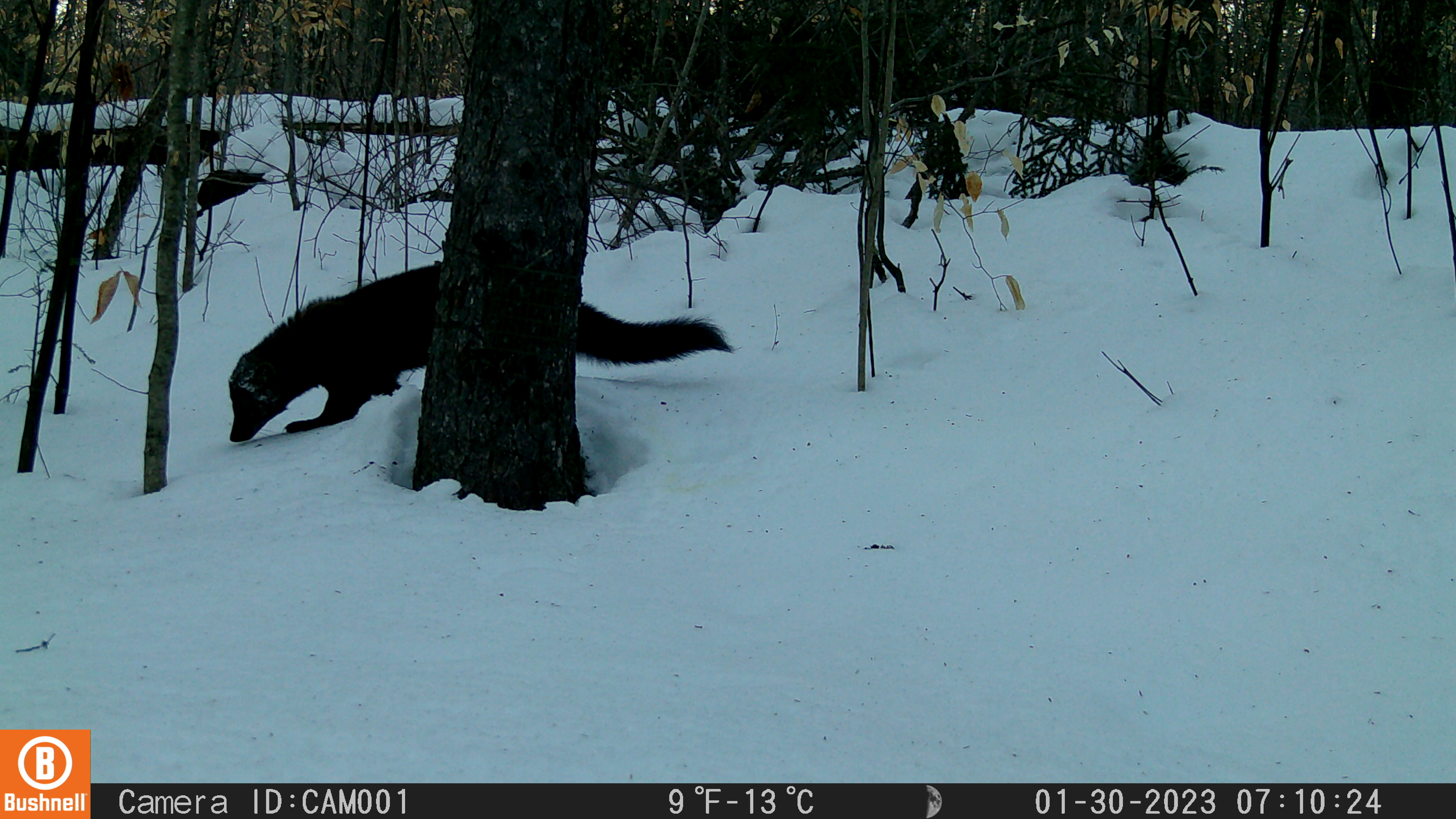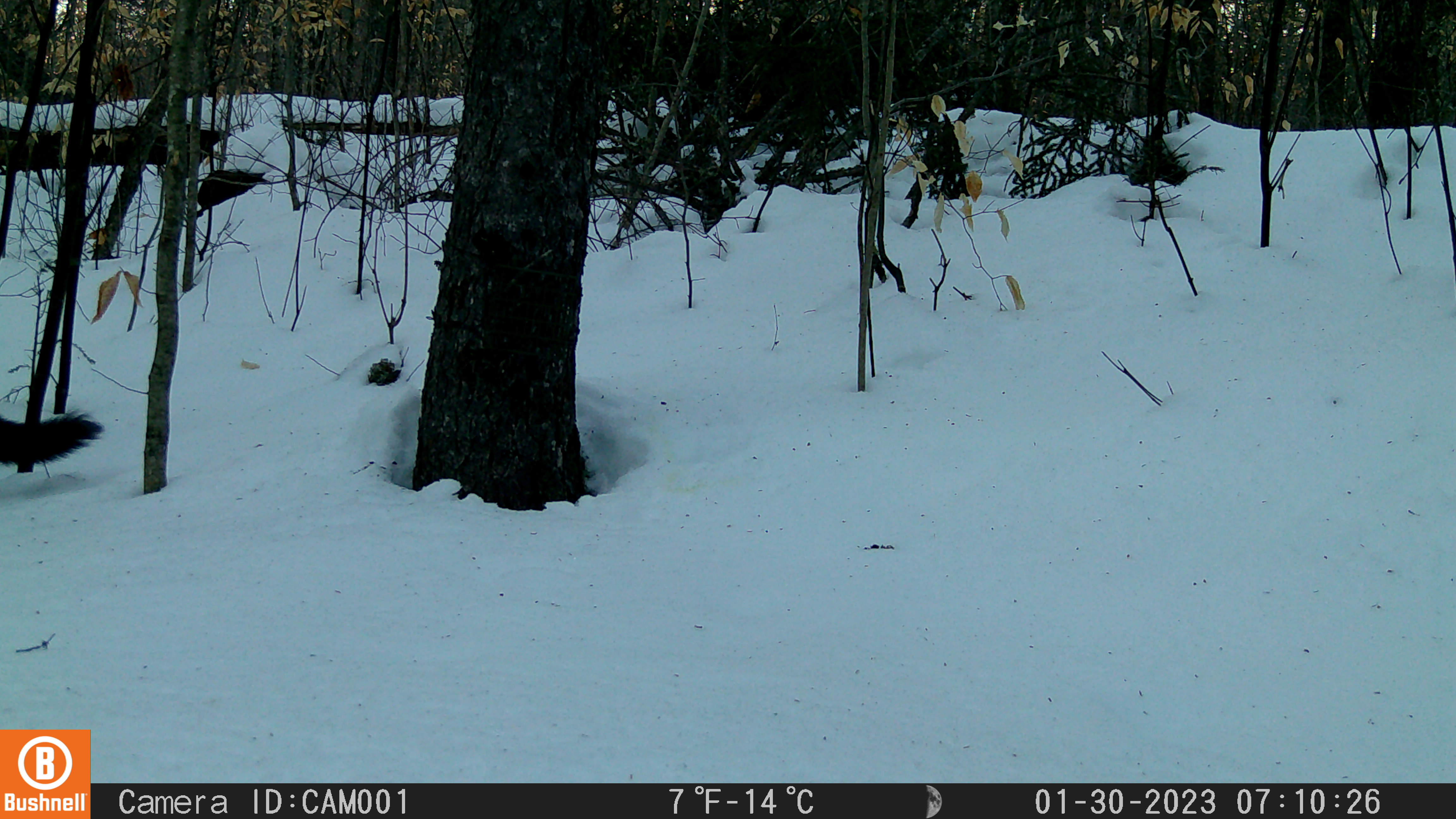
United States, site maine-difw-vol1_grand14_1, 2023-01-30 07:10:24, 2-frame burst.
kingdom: Animalia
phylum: Chordata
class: Mammalia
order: Carnivora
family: Mustelidae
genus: Pekania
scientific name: Pekania pennanti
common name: fisher